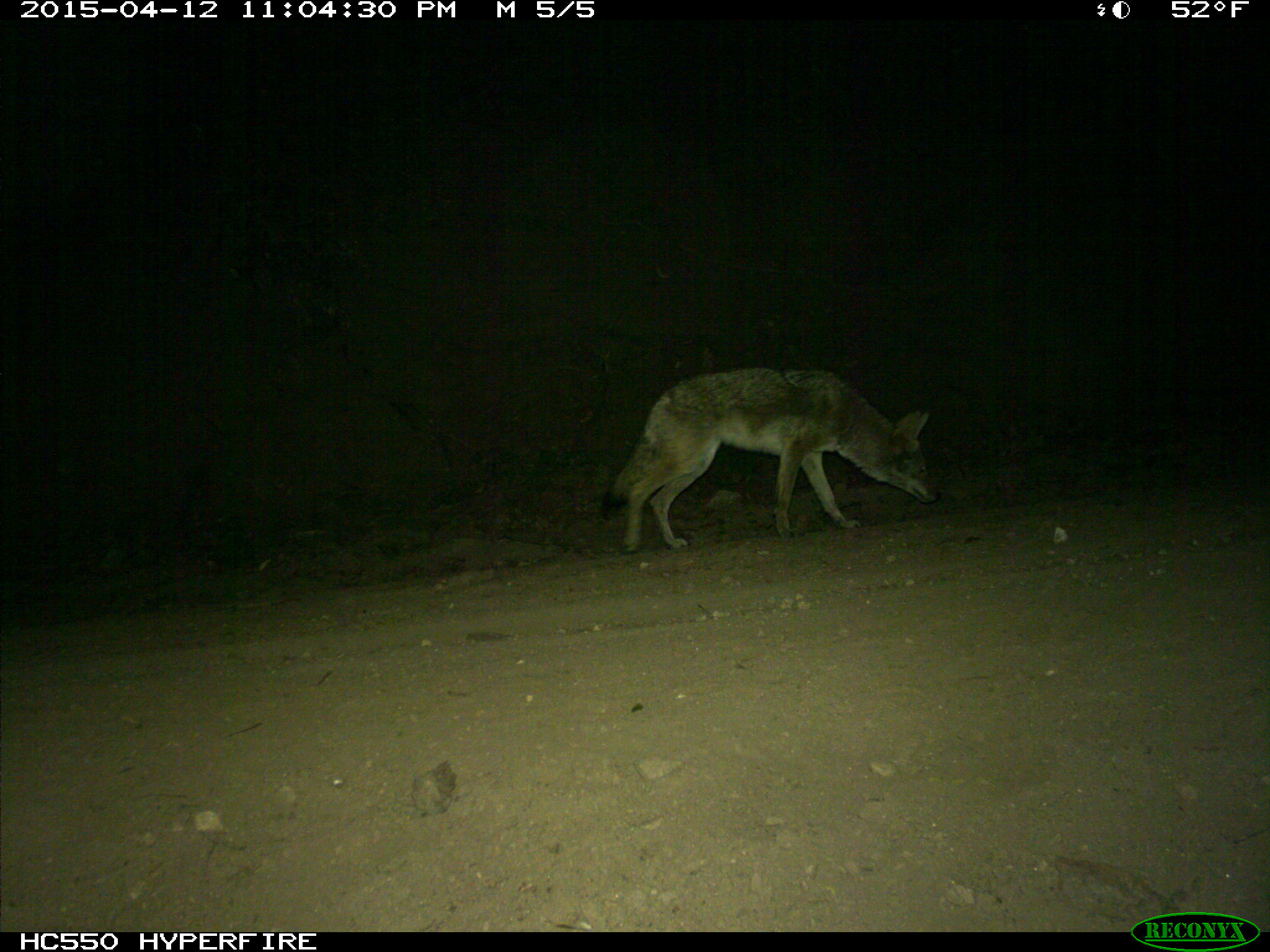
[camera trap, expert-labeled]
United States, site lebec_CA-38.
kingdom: Animalia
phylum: Chordata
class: Mammalia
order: Carnivora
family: Canidae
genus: Canis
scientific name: Canis latrans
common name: coyote